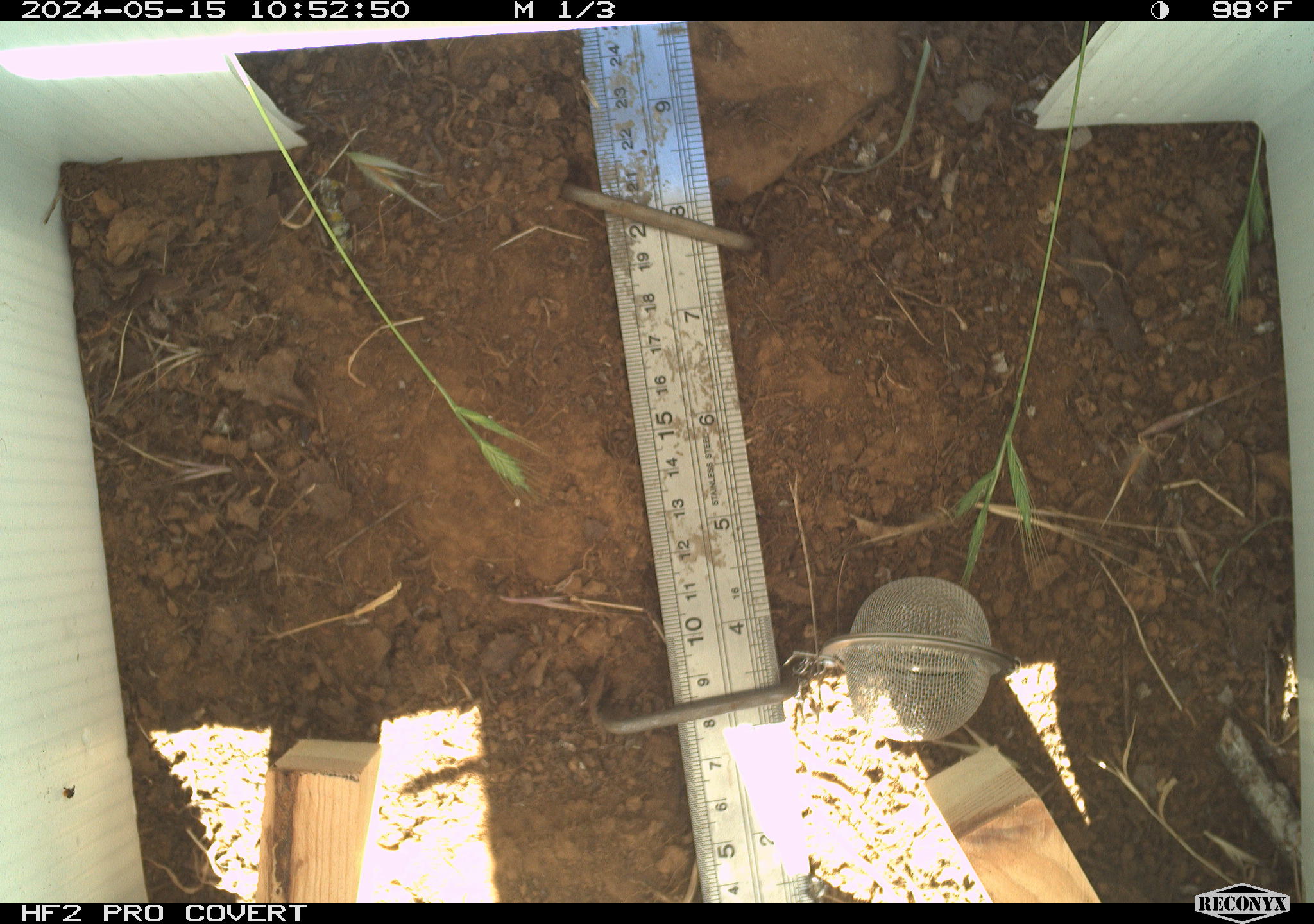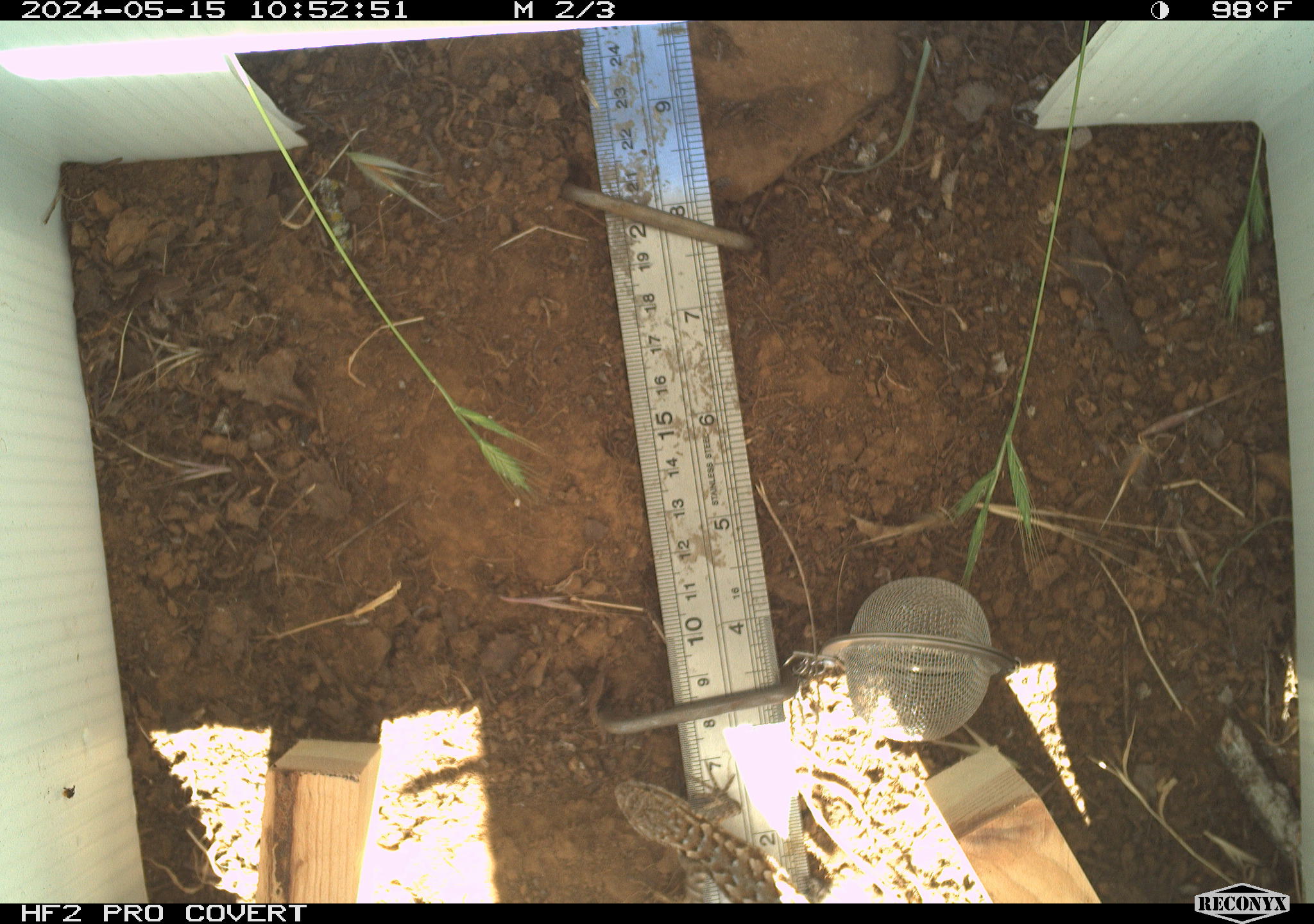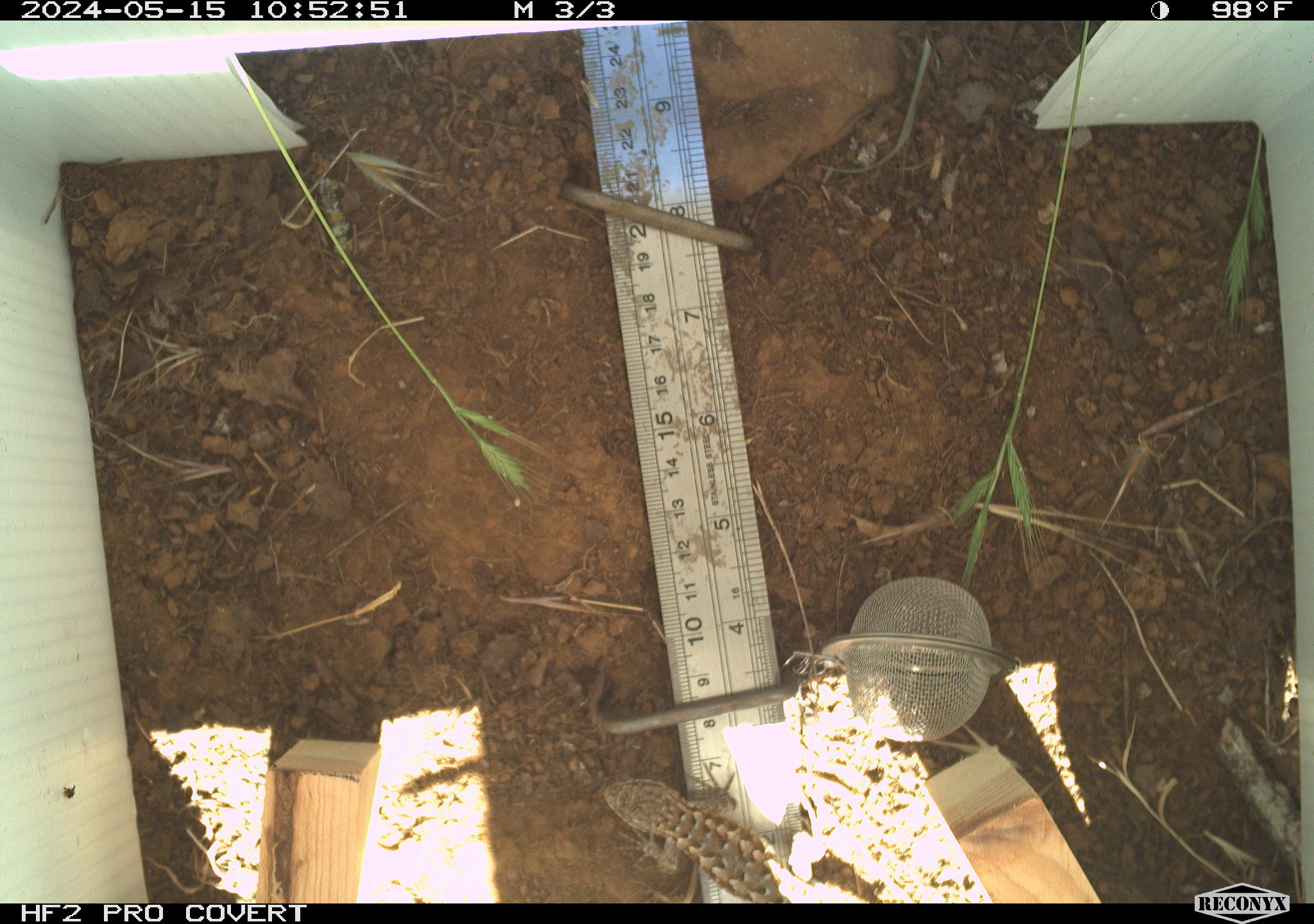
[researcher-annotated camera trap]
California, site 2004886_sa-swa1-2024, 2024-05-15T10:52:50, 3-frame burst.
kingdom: Animalia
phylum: Chordata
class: Reptilia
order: Squamata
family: Phrynosomatidae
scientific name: Phrynosomatidae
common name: phrynosomatid lizards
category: phrynosomatidae family